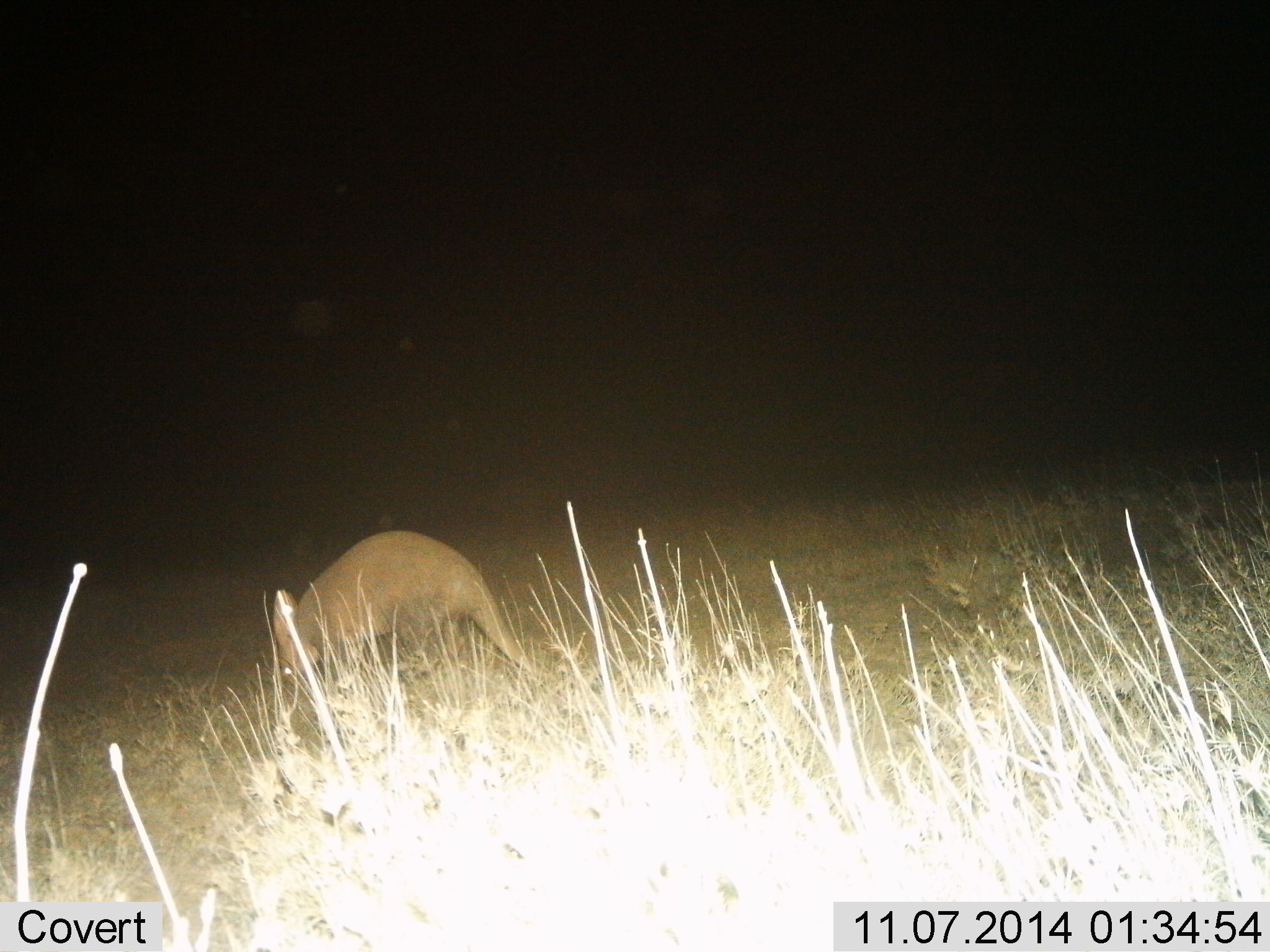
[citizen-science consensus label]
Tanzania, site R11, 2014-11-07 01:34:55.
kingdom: Animalia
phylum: Chordata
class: Mammalia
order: Tubulidentata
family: Orycteropodidae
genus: Orycteropus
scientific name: Orycteropus afer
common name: aardvark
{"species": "aardvark (Orycteropus afer)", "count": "1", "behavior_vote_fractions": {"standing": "30%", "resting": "0%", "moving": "10%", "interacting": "0%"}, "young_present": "0%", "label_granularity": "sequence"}